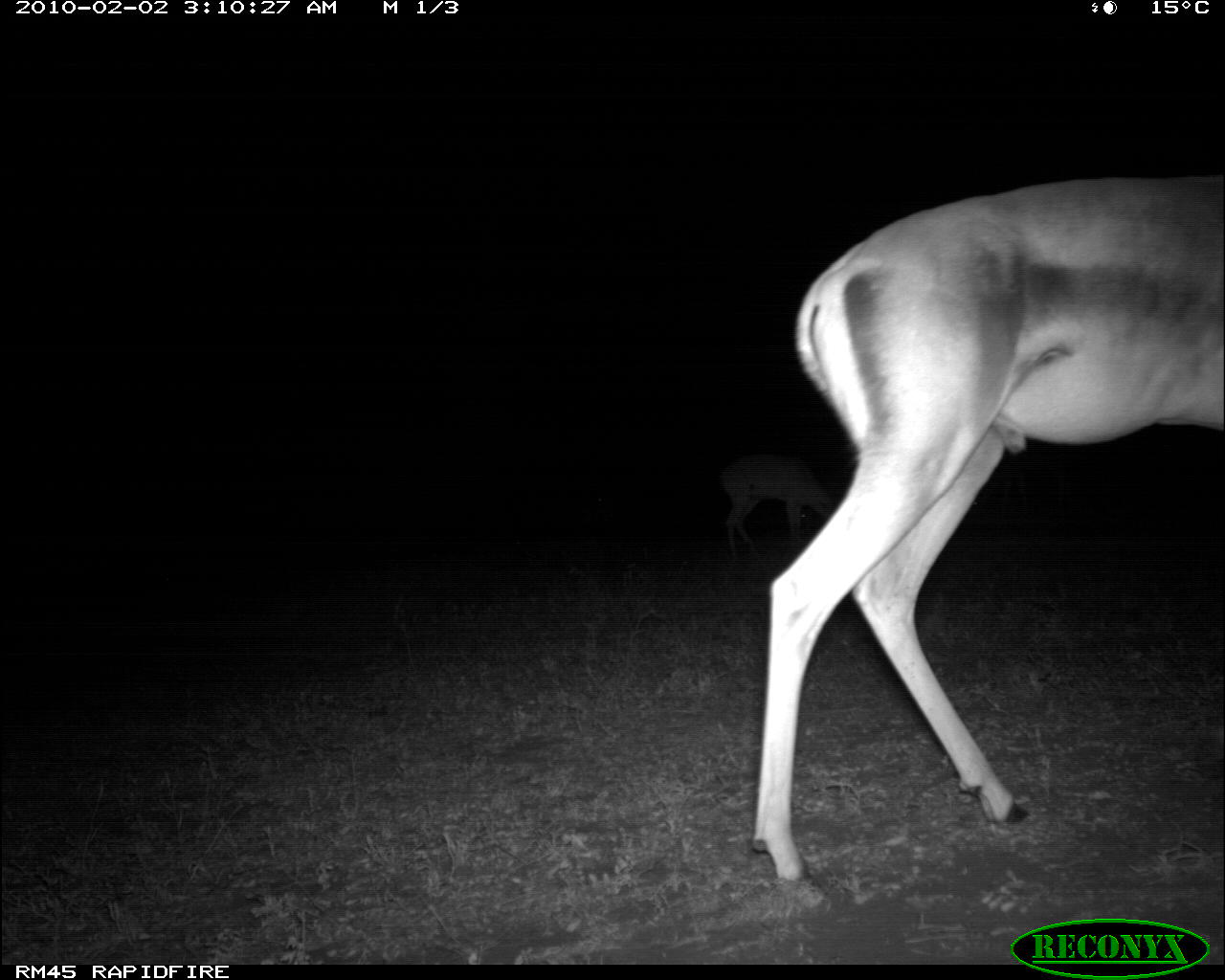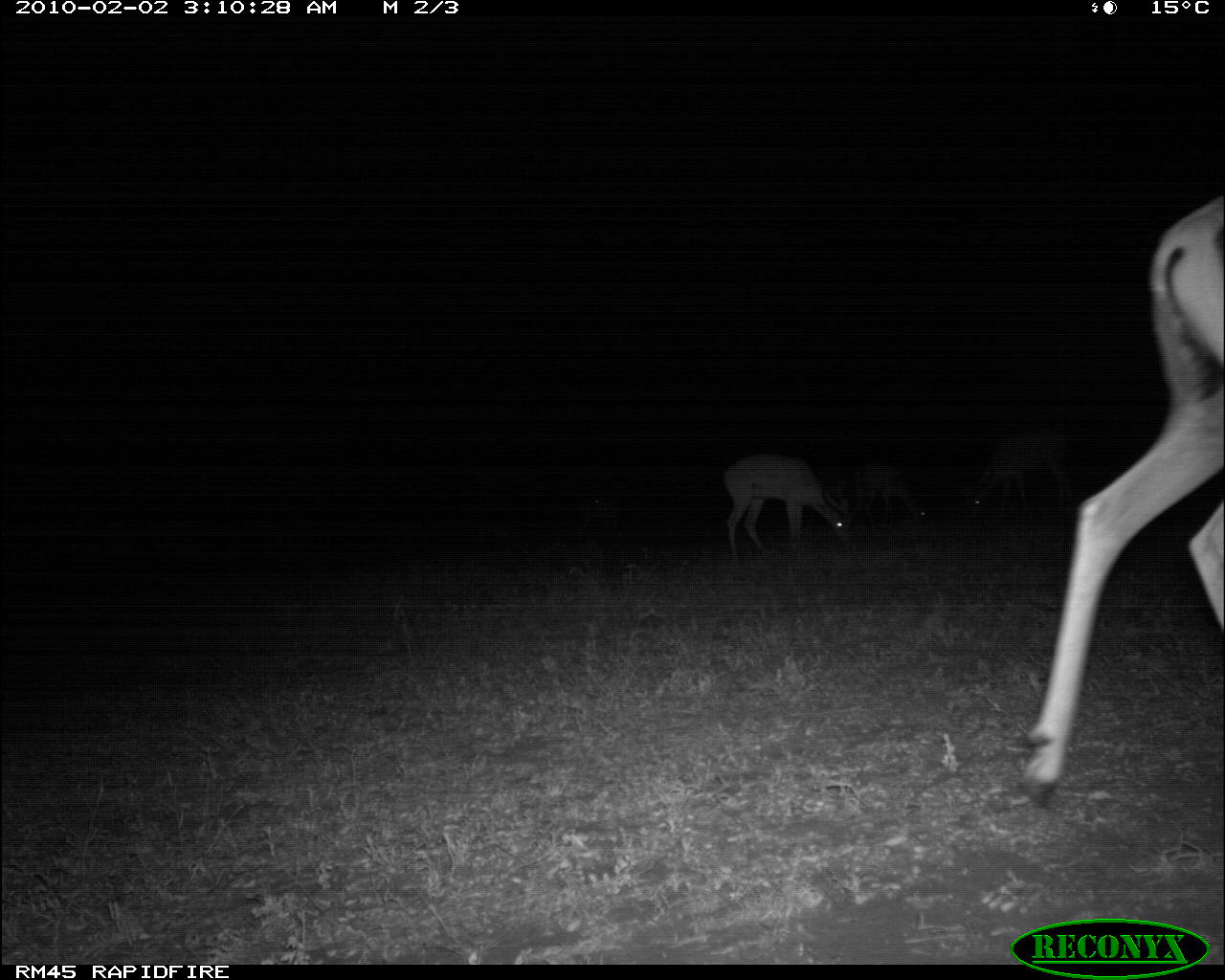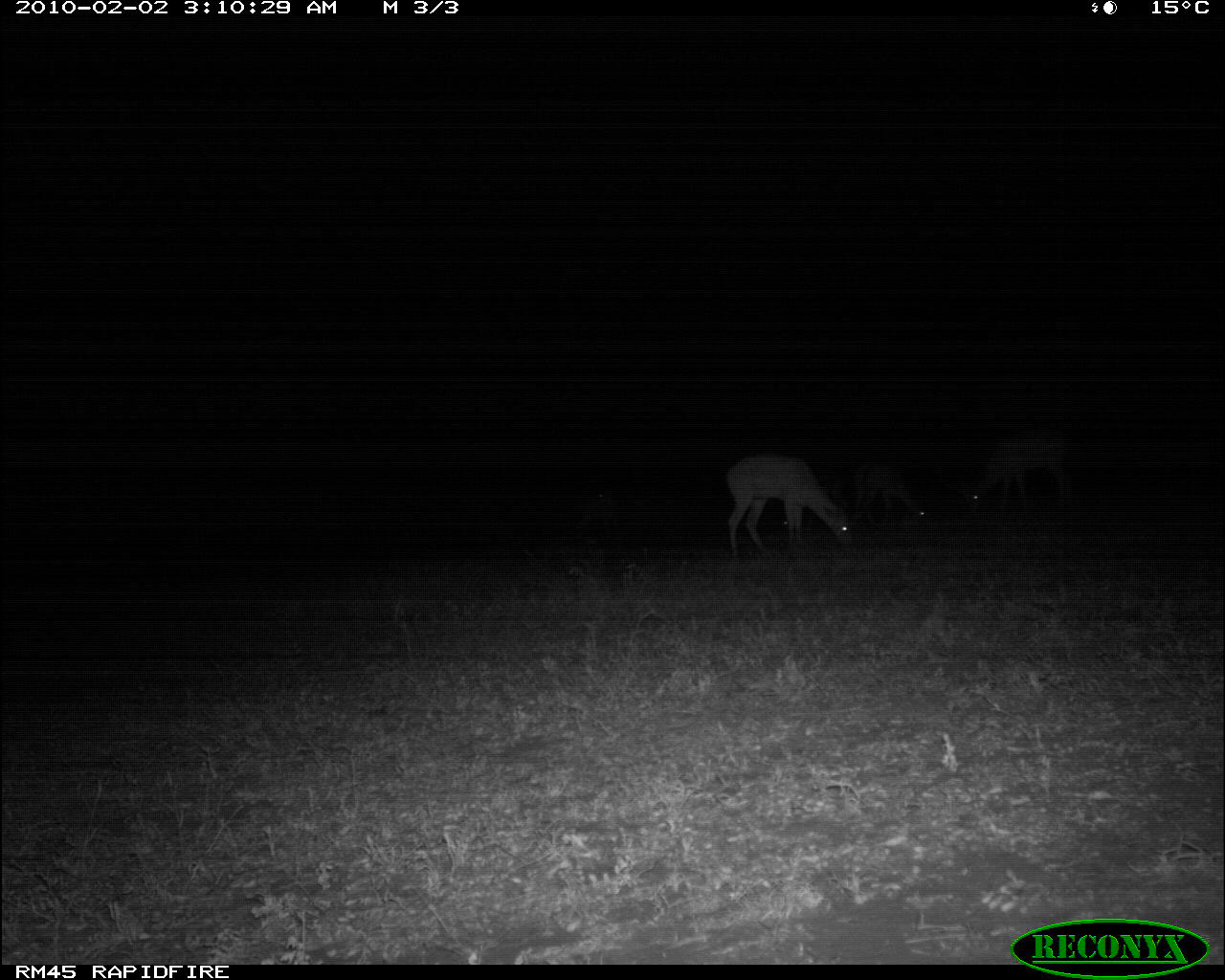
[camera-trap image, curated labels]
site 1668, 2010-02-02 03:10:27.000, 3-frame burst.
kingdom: Animalia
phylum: Chordata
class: Mammalia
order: Artiodactyla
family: Bovidae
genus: Nanger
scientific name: Nanger granti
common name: grant's gazelle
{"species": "Nanger granti (grant's gazelle)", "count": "2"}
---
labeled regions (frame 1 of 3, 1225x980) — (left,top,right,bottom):
nanger granti: (750,171,1225,901); (716,448,836,562)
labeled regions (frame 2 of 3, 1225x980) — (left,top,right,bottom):
nanger granti: (1011,193,1225,808); (719,451,854,553); (962,422,1077,509); (827,458,933,522)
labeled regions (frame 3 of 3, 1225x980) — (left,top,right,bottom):
nanger granti: (723,450,857,558); (959,432,1076,514); (849,457,932,526)